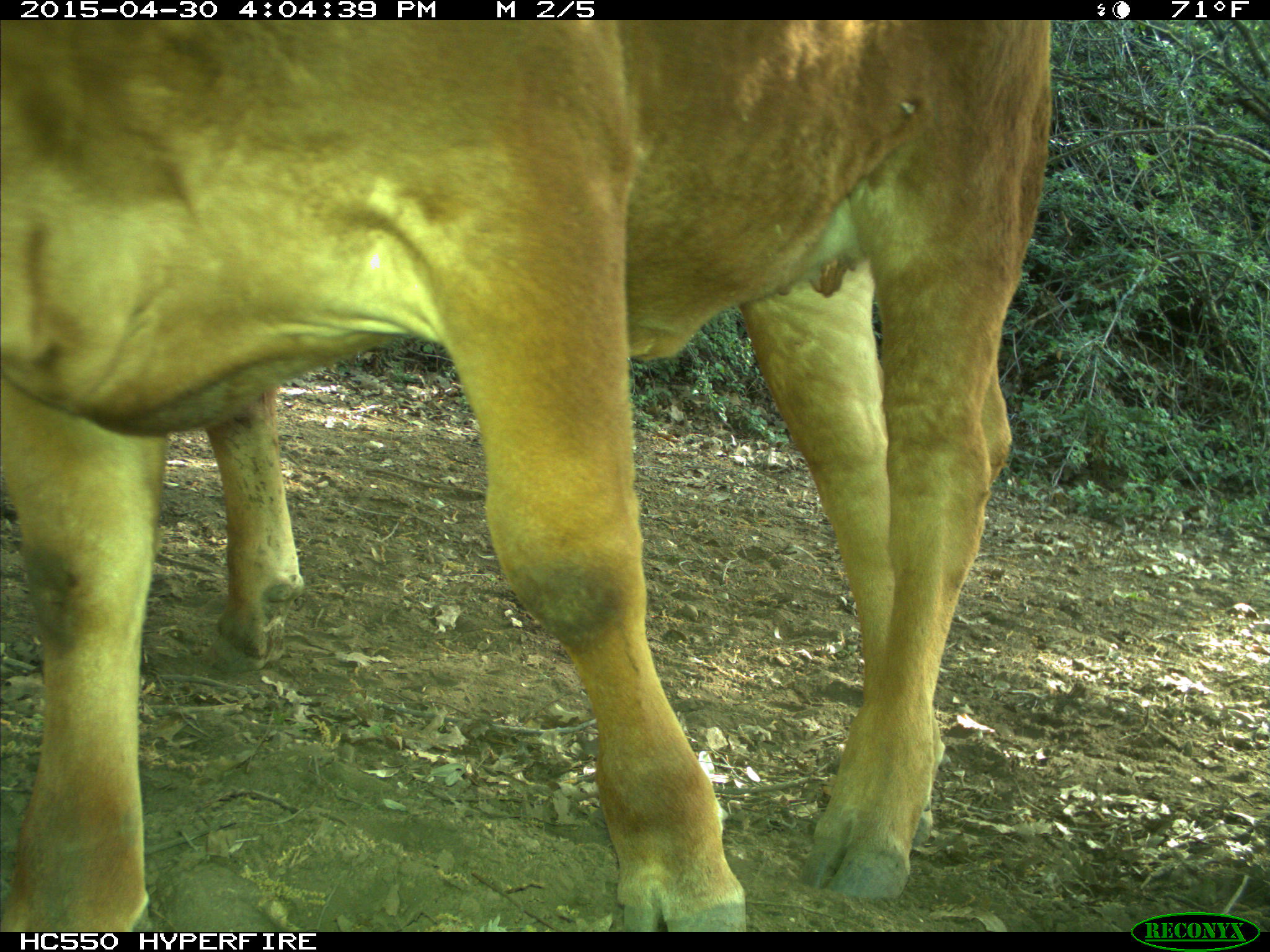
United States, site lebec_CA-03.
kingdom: Animalia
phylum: Chordata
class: Mammalia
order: Artiodactyla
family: Bovidae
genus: Bos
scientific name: Bos taurus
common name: domestic cow